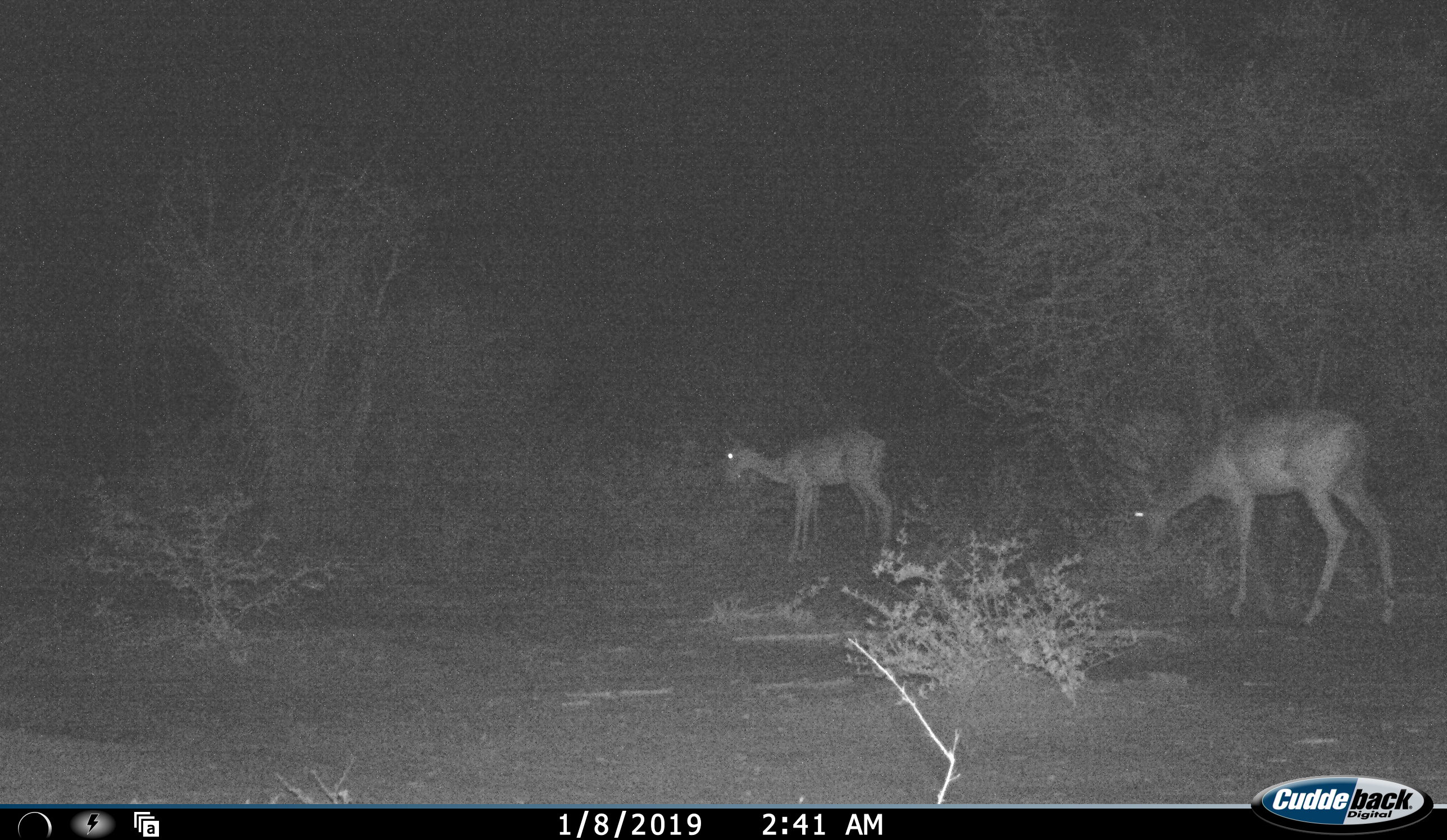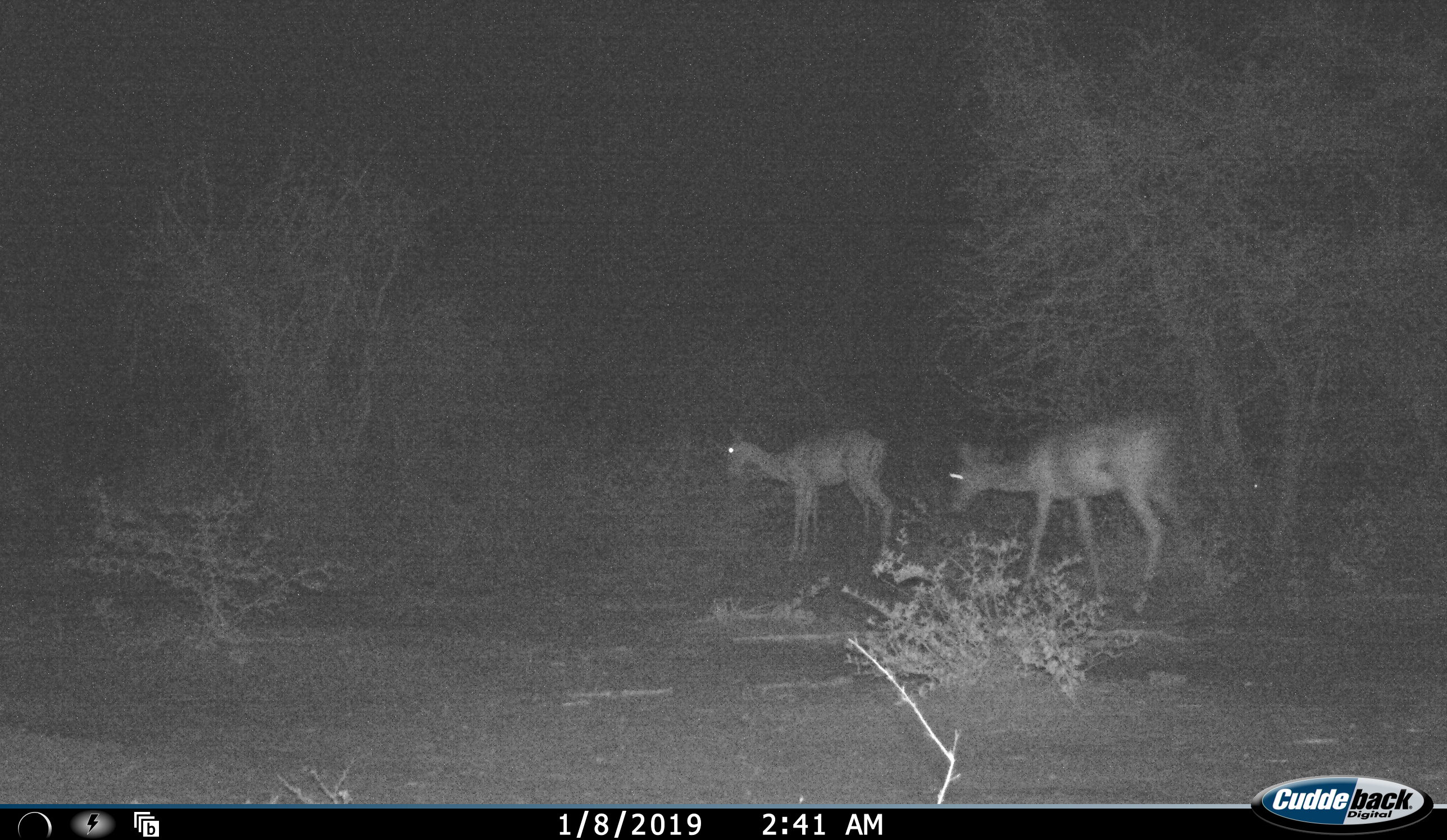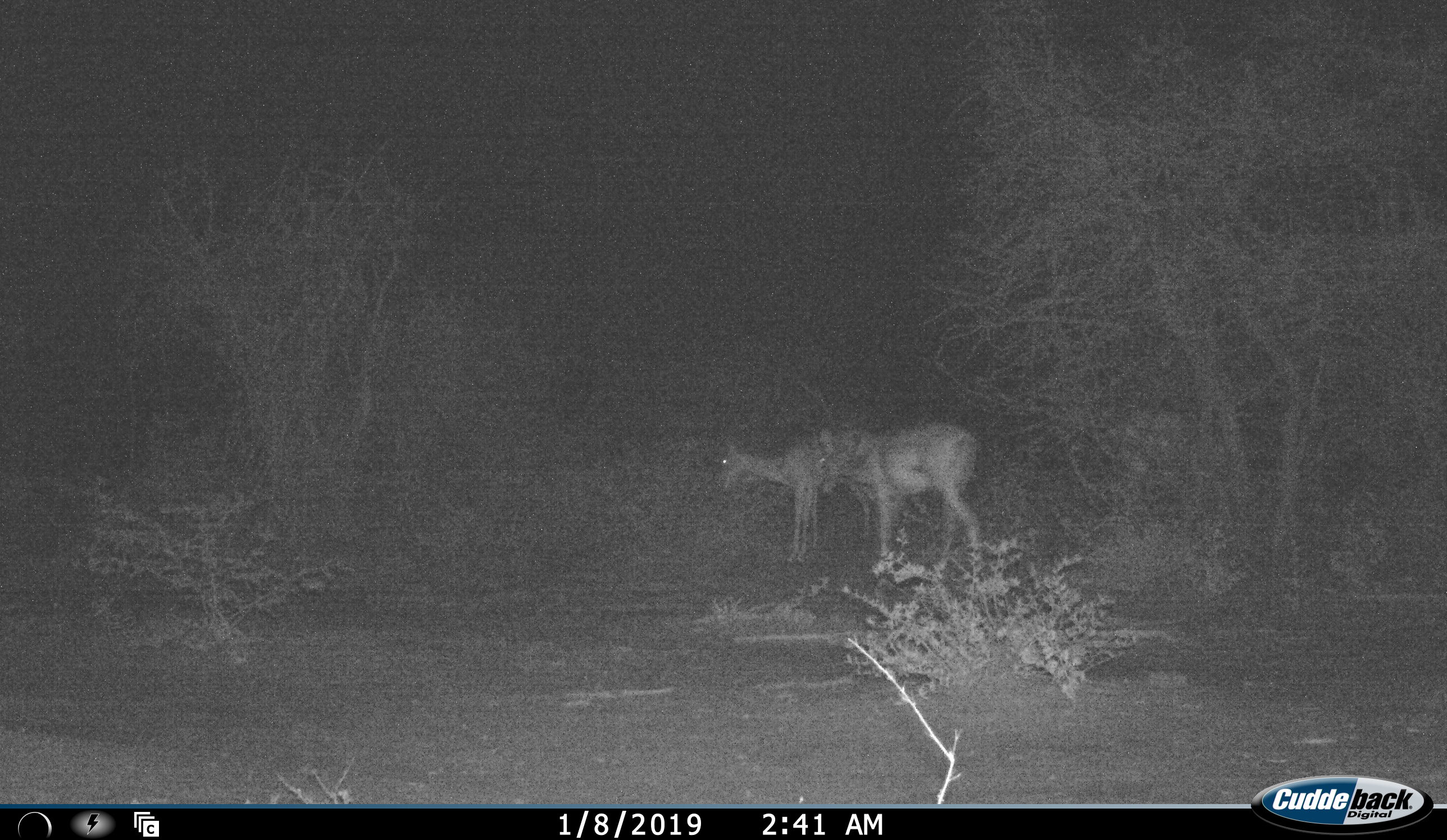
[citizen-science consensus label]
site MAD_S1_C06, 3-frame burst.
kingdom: Animalia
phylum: Chordata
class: Mammalia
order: Artiodactyla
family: Bovidae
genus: Aepyceros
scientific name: Aepyceros melampus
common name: impala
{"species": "impala (Aepyceros melampus)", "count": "2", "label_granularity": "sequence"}